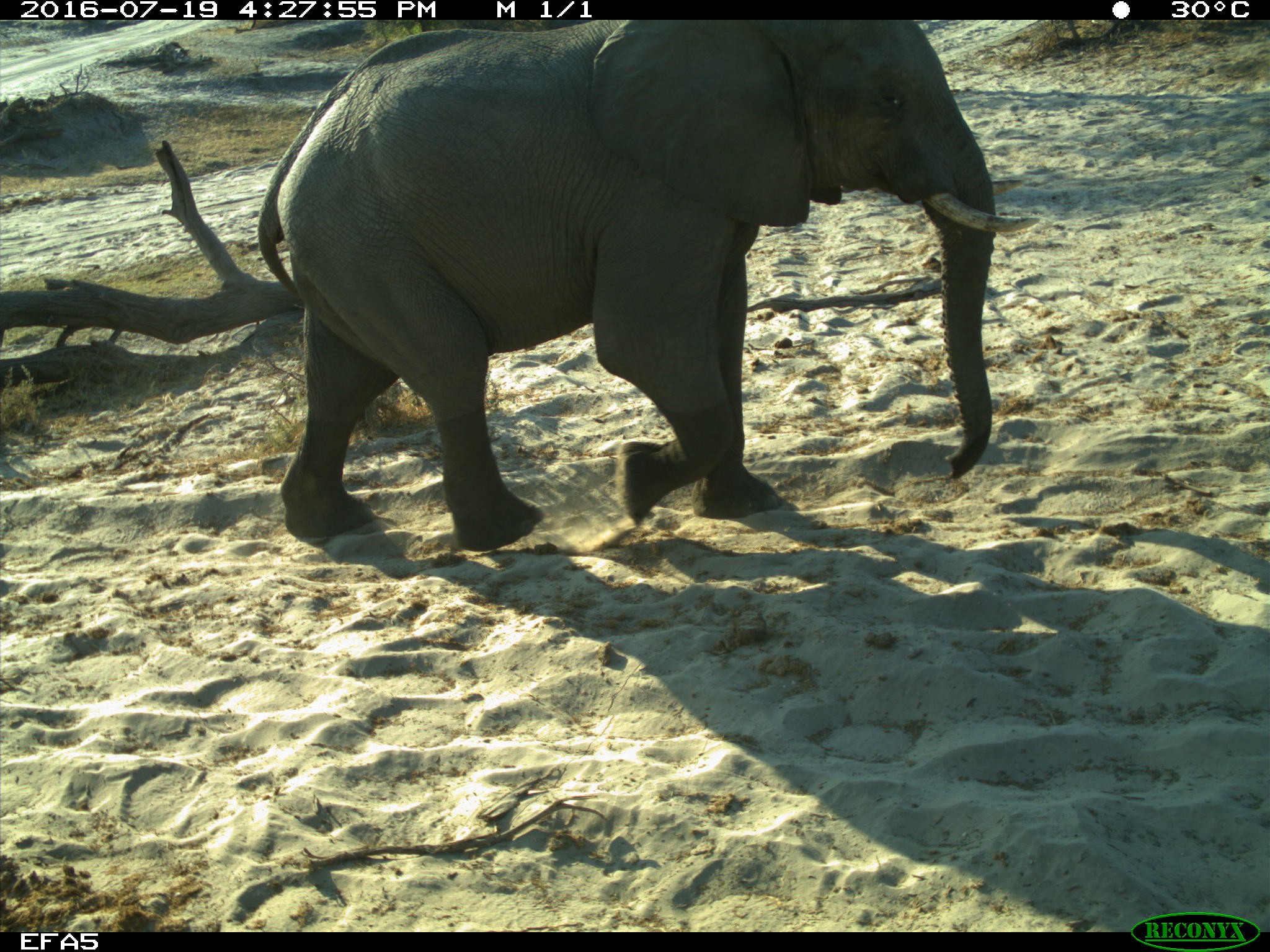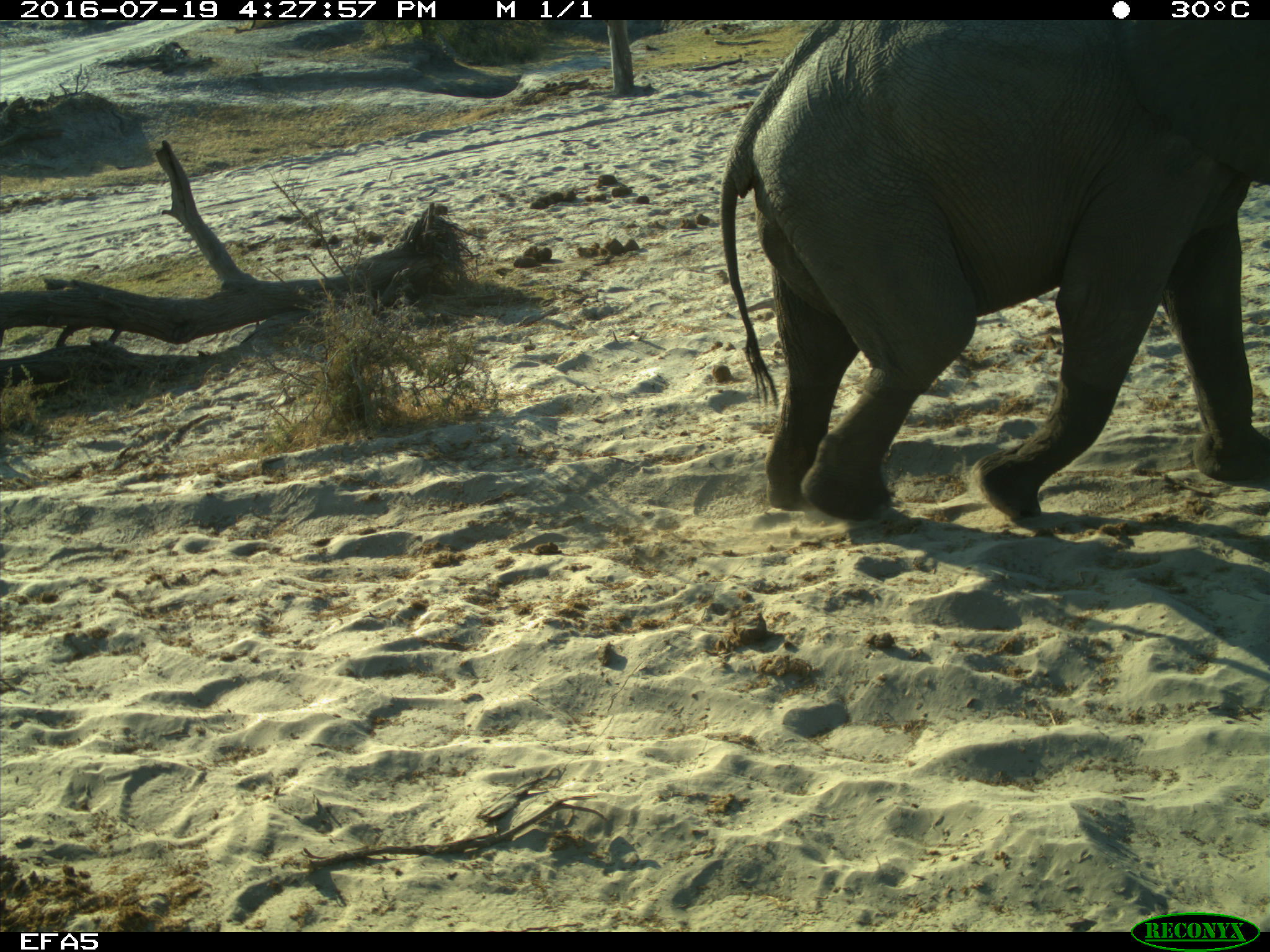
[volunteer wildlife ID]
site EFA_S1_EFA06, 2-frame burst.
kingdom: Animalia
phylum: Chordata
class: Mammalia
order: Proboscidea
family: Elephantidae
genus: Loxodonta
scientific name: Loxodonta africana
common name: african bush elephant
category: elephant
Elephant (african bush elephant) (Loxodonta africana), count 1. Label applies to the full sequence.